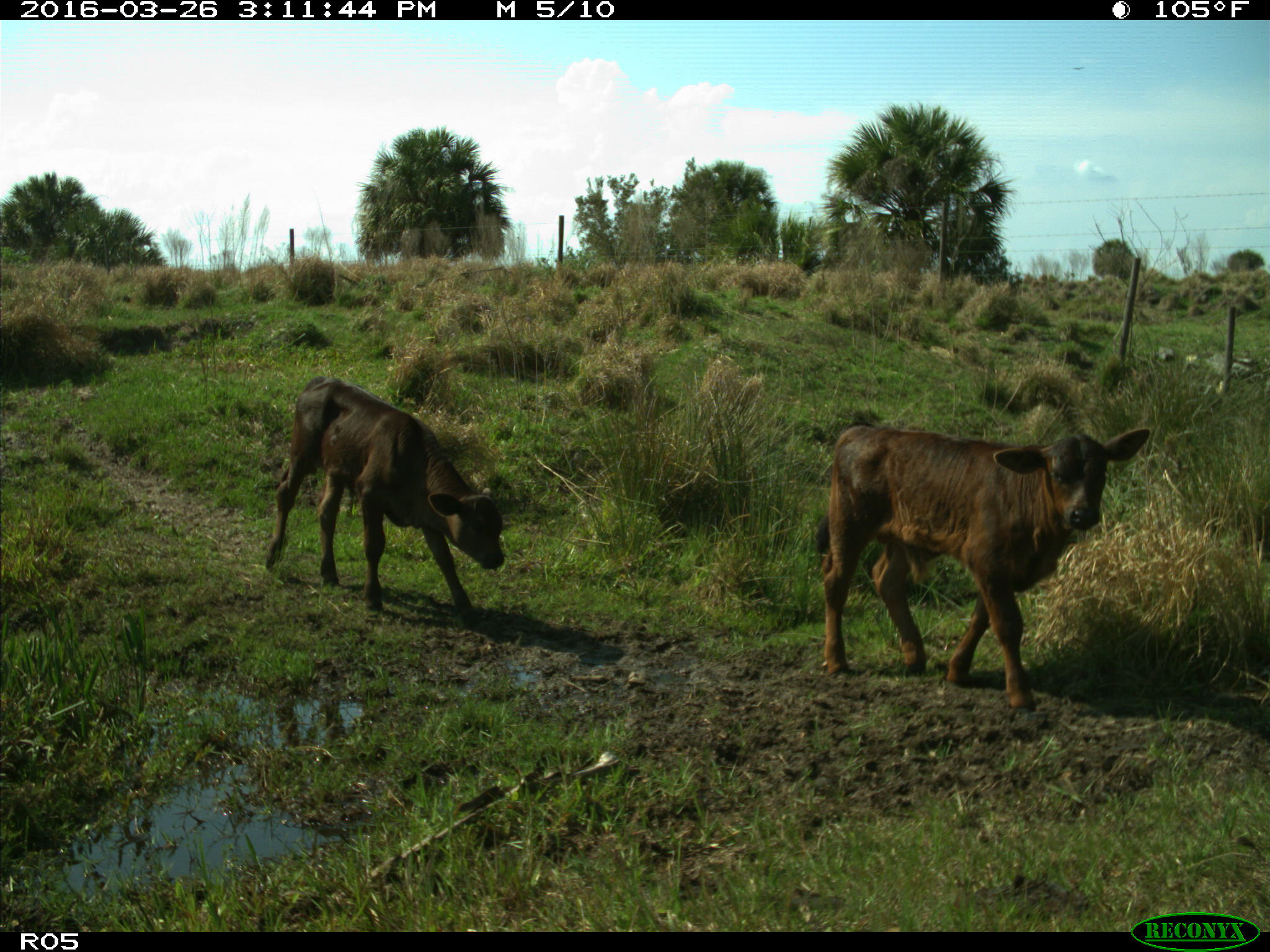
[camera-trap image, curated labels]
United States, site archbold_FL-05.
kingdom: Animalia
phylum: Chordata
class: Mammalia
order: Artiodactyla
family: Bovidae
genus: Bos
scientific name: Bos taurus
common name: domestic cow